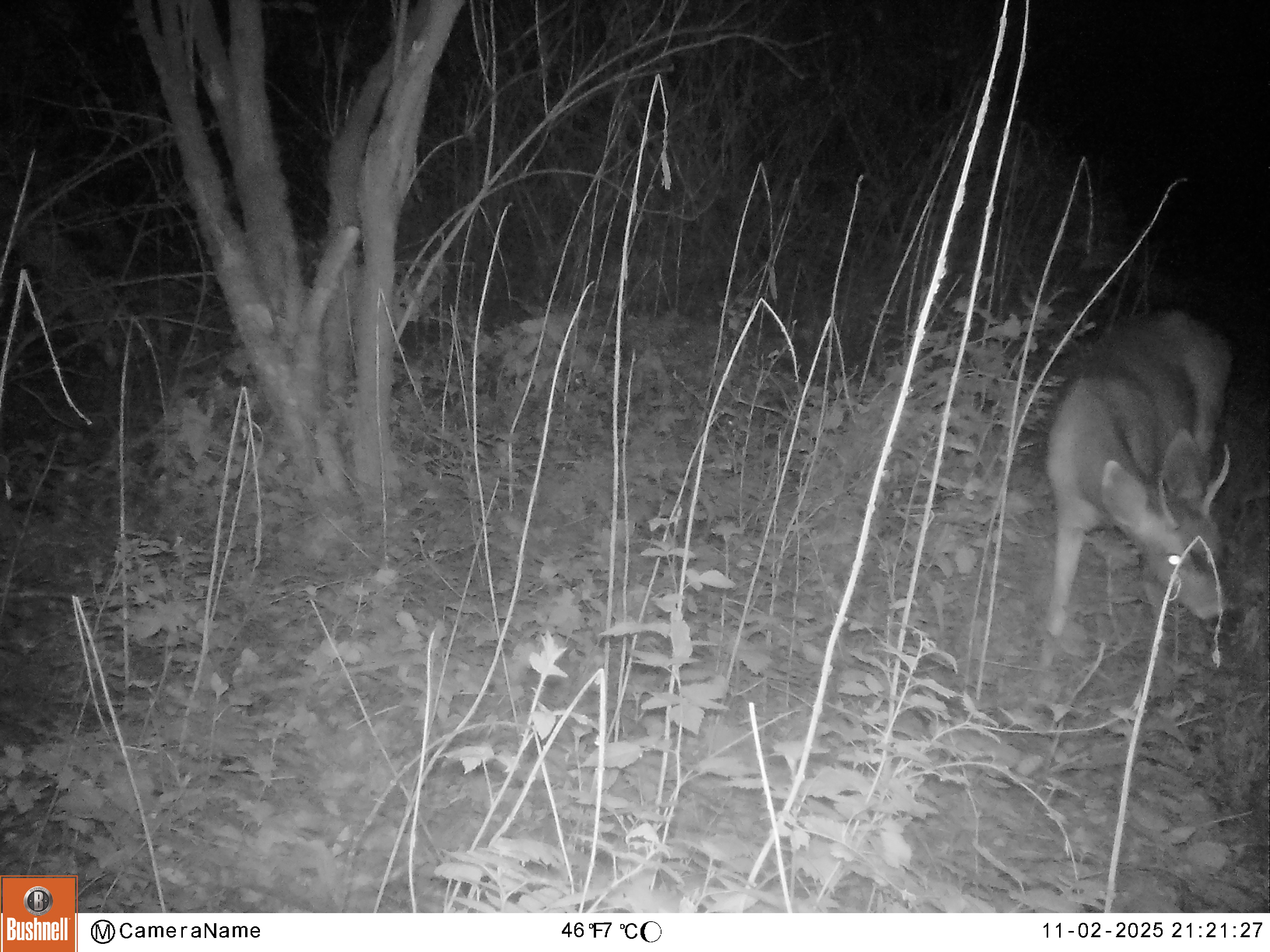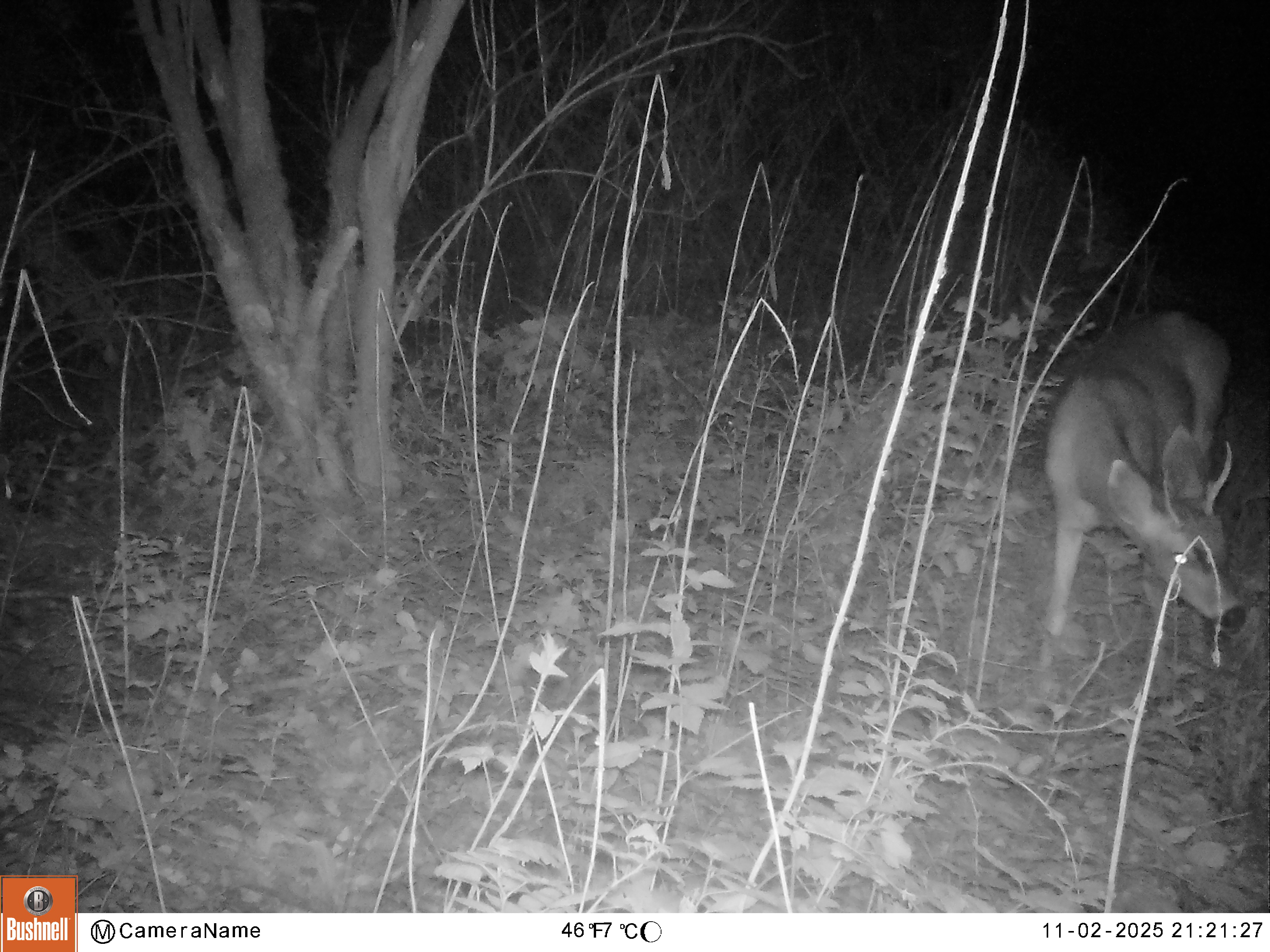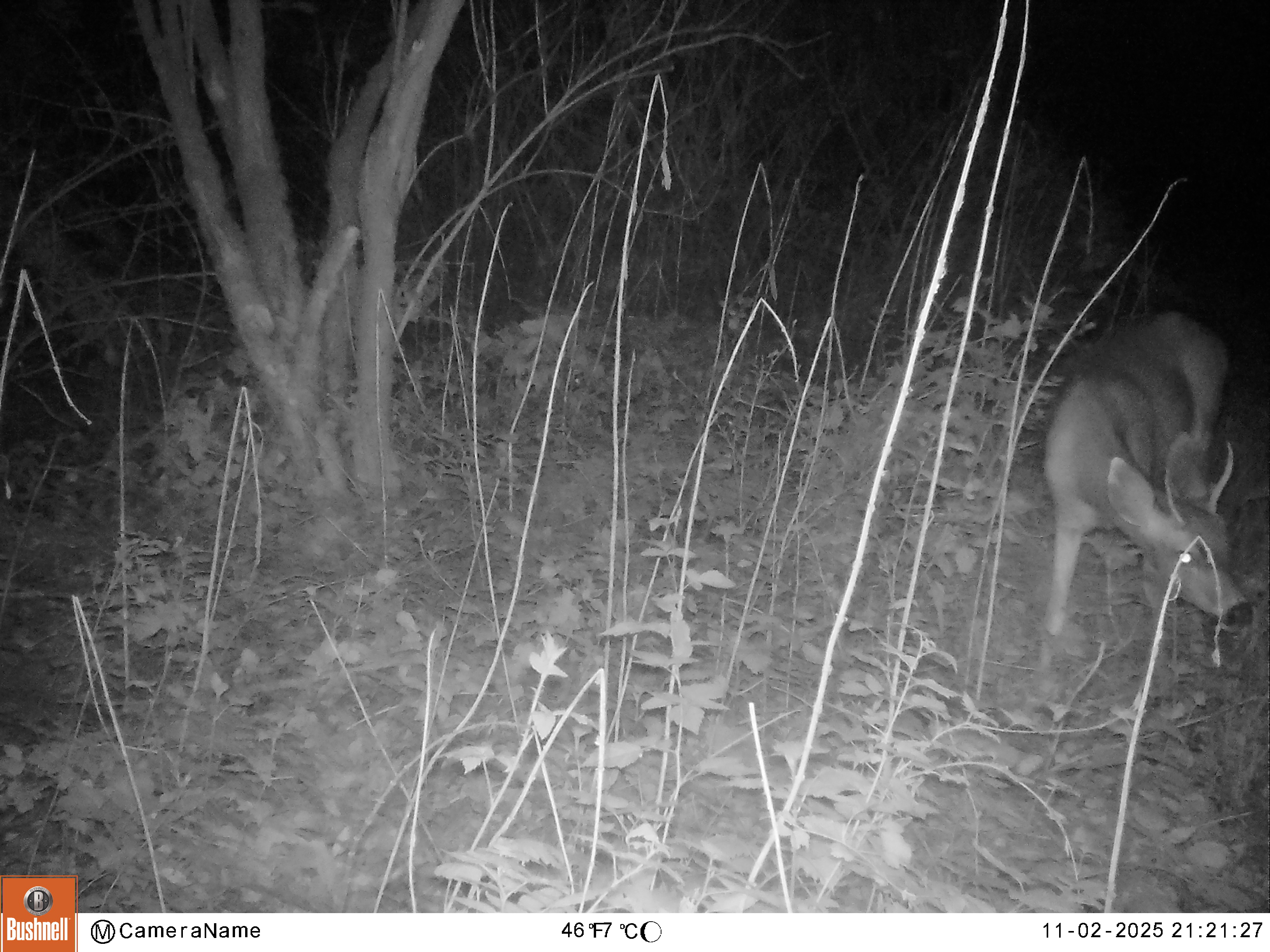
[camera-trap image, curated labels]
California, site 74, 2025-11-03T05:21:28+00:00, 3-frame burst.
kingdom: Animalia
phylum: Chordata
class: Mammalia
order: Artiodactyla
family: Cervidae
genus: Odocoileus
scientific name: Odocoileus hemionus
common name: mule deer